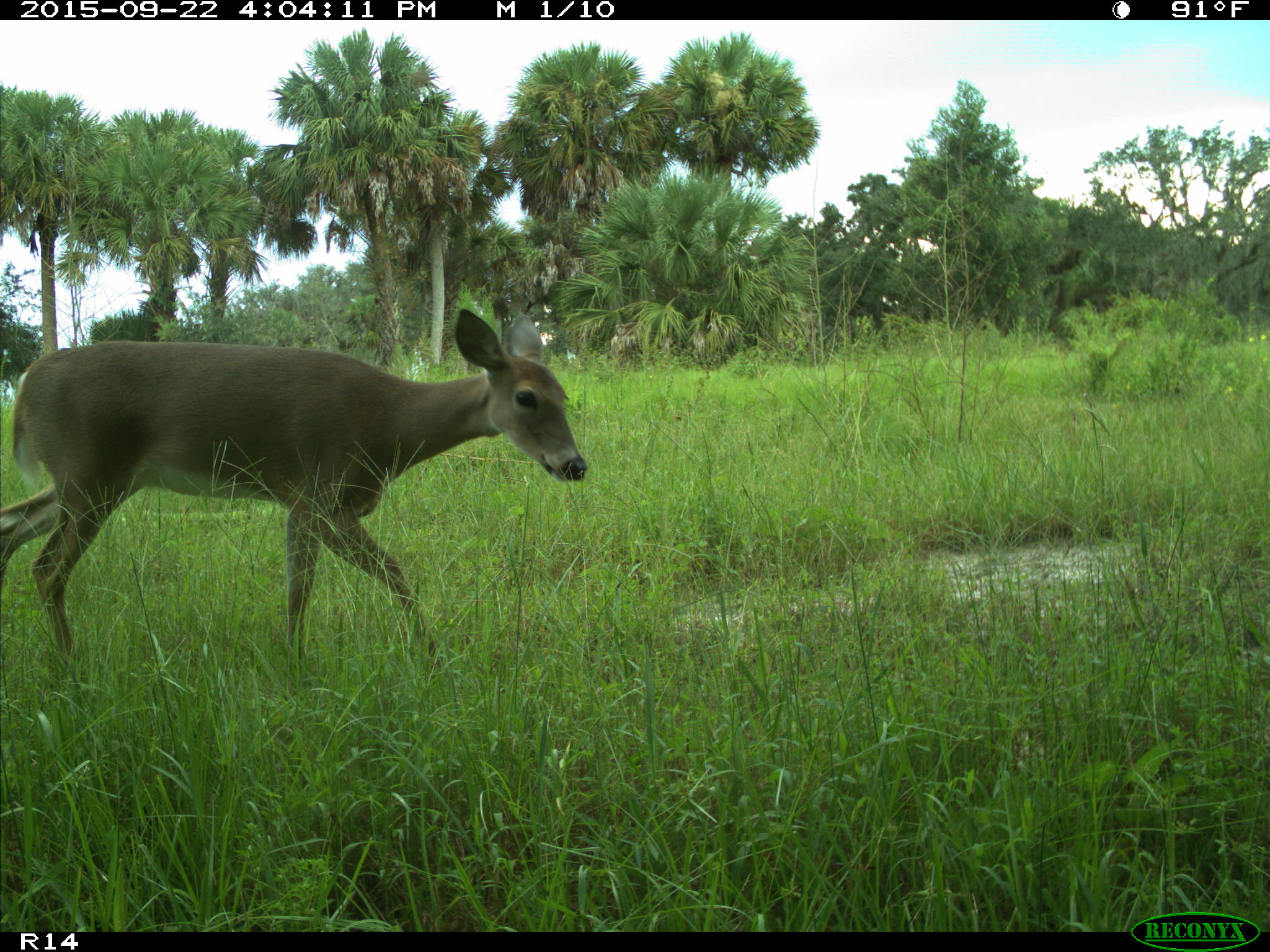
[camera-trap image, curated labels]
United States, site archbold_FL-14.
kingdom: Animalia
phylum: Chordata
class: Mammalia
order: Artiodactyla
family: Cervidae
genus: Odocoileus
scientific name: Odocoileus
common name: deer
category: unidentified deer